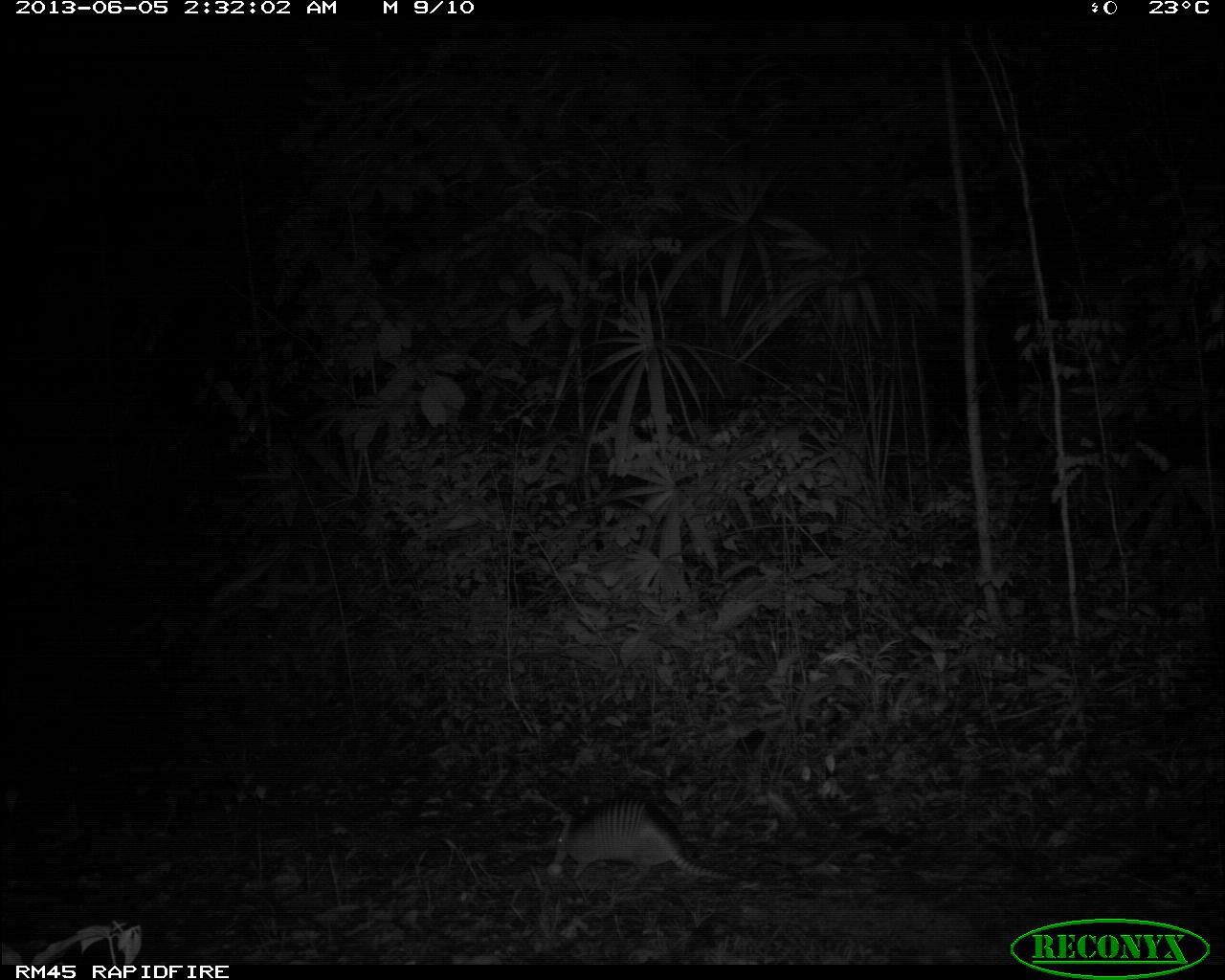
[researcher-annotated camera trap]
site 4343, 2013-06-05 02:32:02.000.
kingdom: Animalia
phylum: Chordata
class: Mammalia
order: Cingulata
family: Dasypodidae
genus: Dasypus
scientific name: Dasypus novemcinctus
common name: nine-banded armadillo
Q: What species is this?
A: Dasypus novemcinctus (nine-banded armadillo).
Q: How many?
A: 1.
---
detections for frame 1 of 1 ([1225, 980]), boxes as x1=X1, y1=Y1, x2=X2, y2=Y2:
dasypus novemcinctus: x1=551, y1=797, x2=729, y2=883